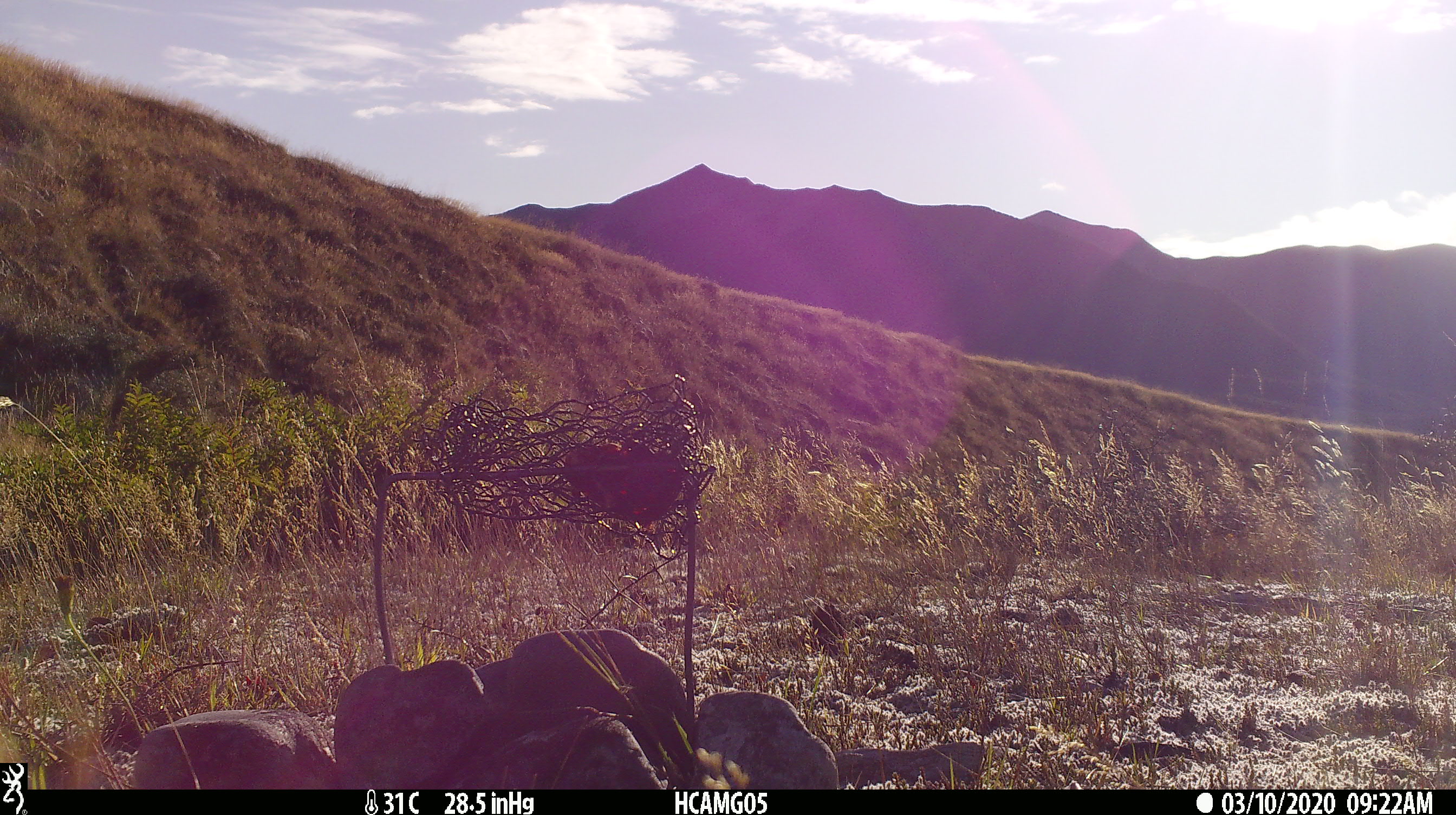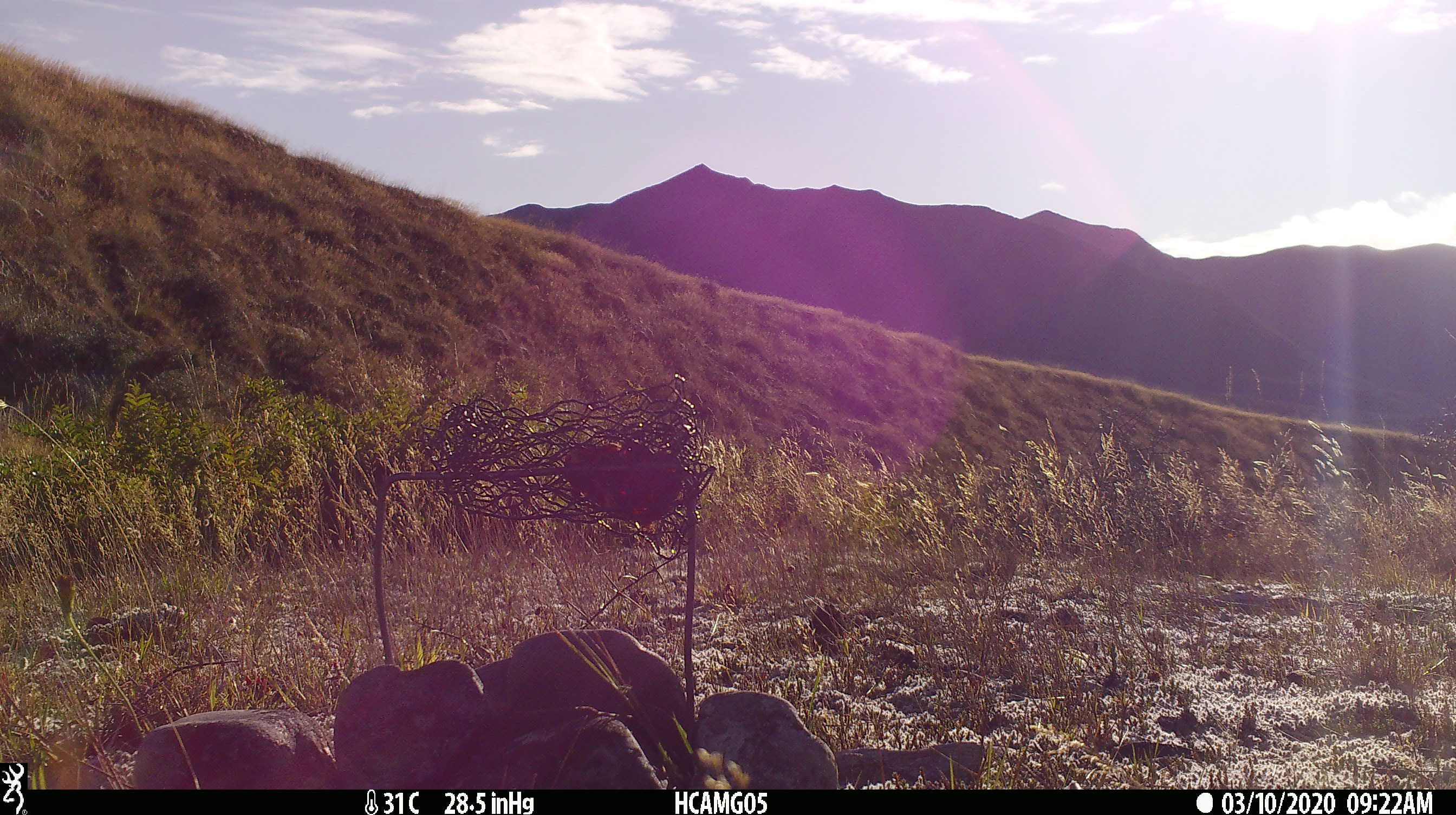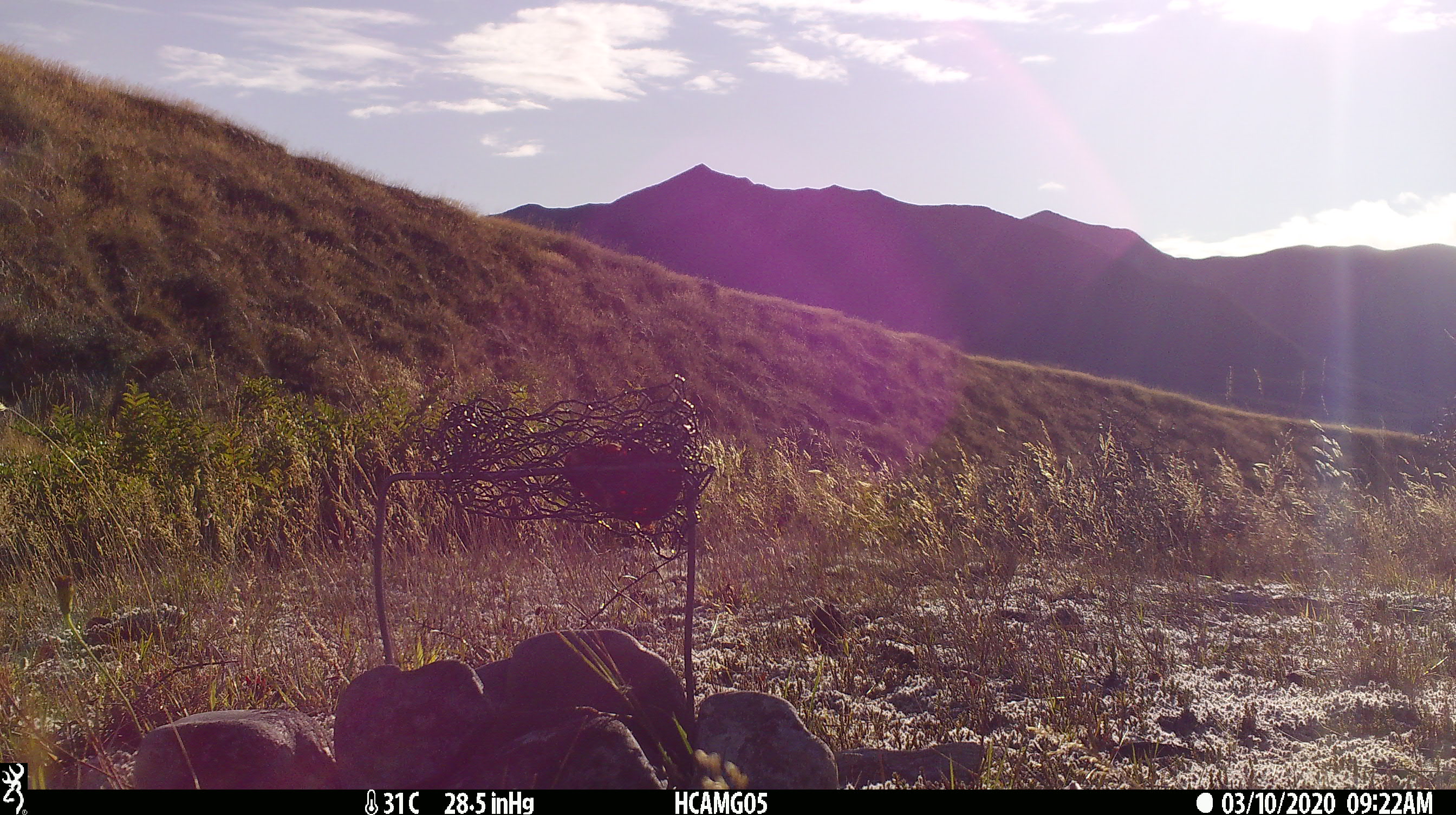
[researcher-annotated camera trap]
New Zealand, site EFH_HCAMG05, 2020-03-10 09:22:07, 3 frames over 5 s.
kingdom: Animalia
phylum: Chordata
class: Mammalia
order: Rodentia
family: Muridae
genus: Rattus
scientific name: Rattus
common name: rat